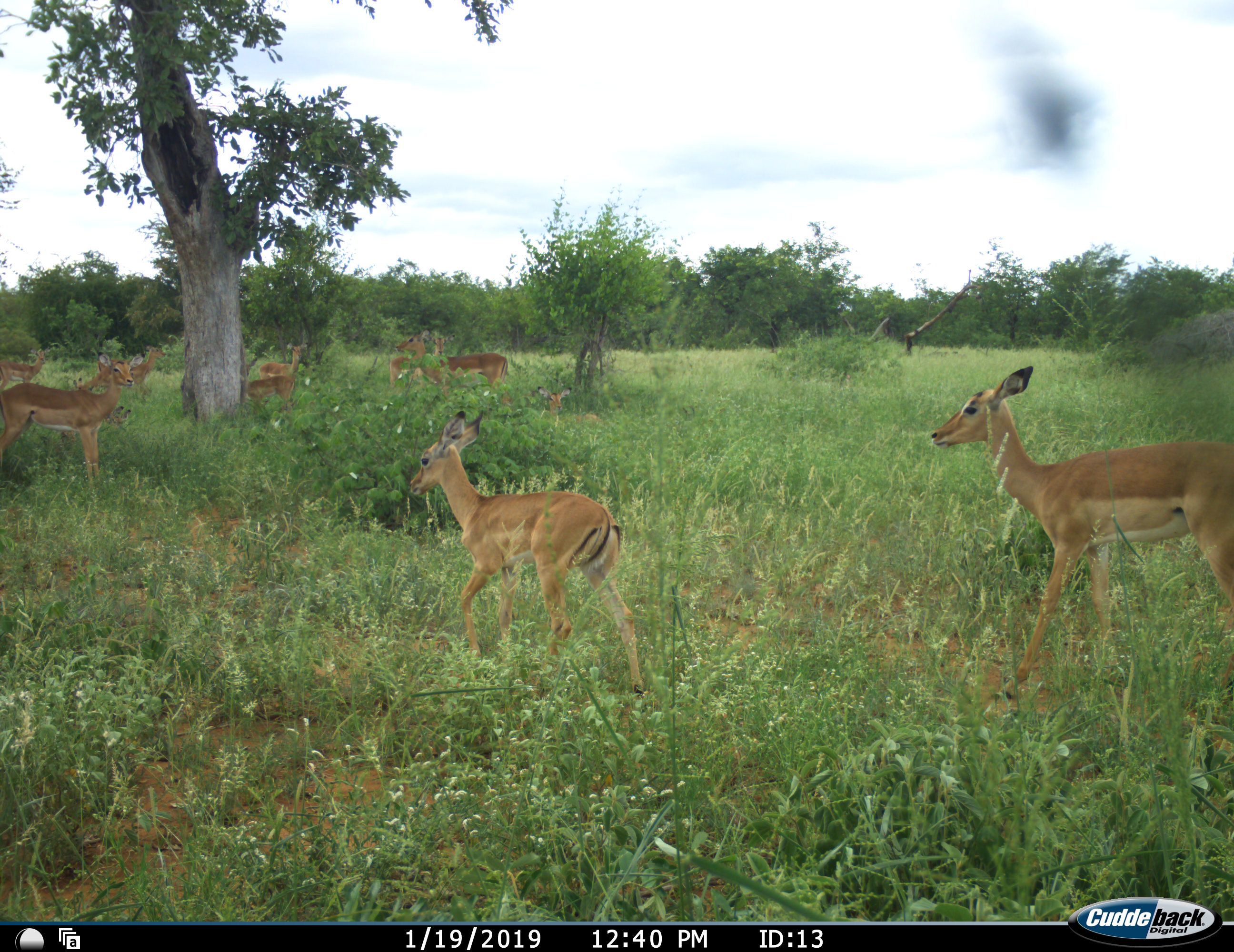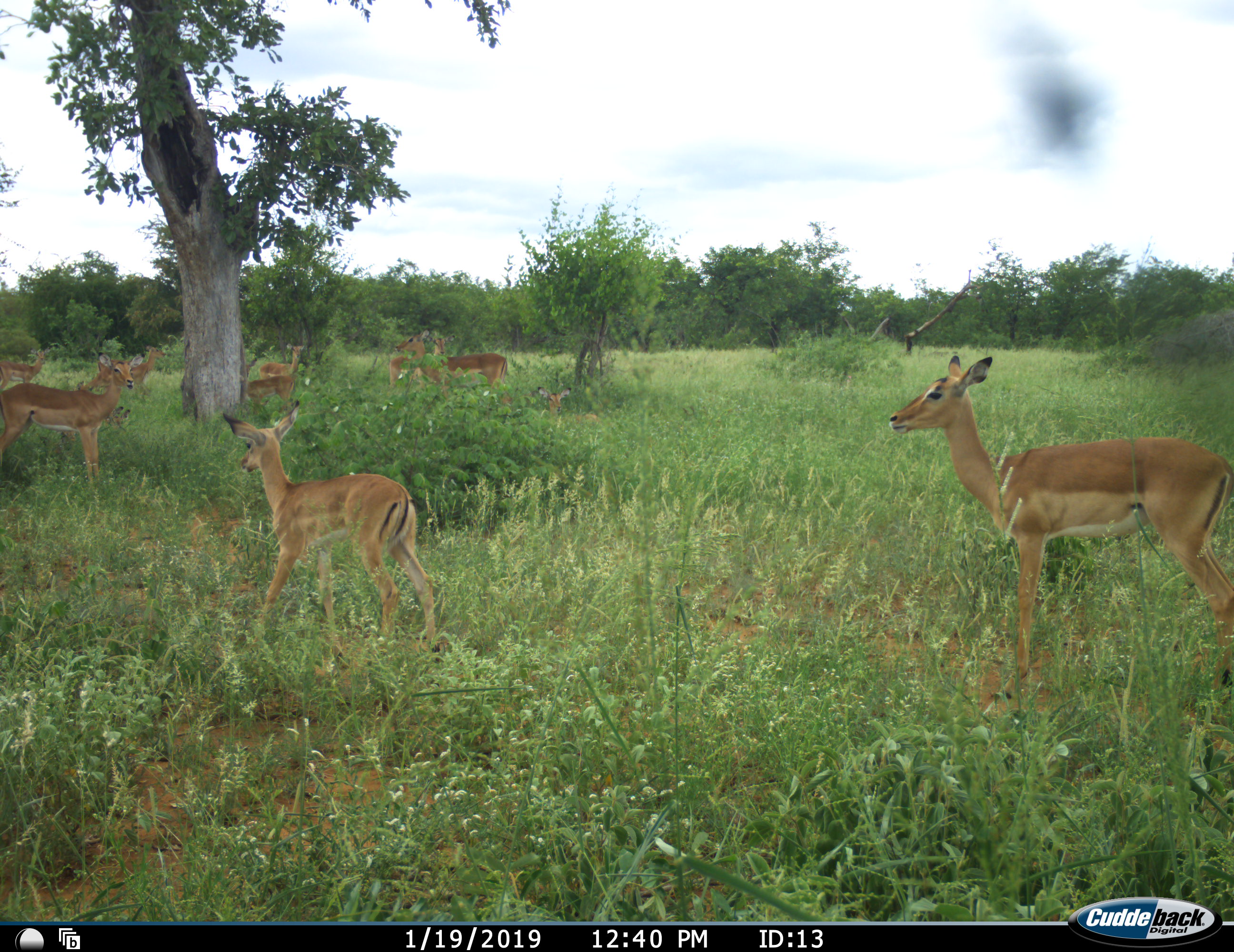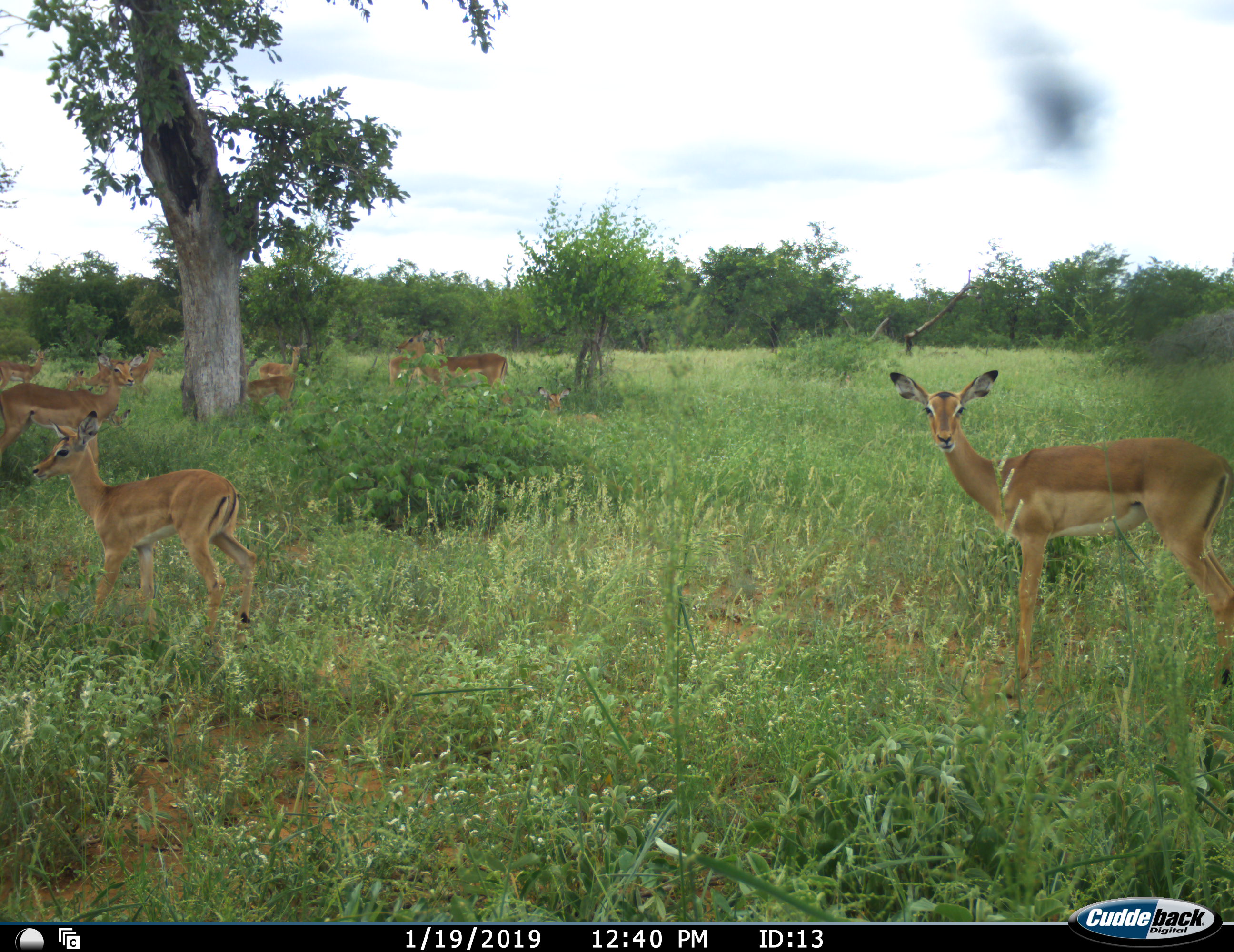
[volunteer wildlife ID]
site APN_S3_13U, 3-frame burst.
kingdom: Animalia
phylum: Chordata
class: Mammalia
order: Artiodactyla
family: Bovidae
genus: Aepyceros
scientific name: Aepyceros melampus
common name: impala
Impala (Aepyceros melampus), count 11-50. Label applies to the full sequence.